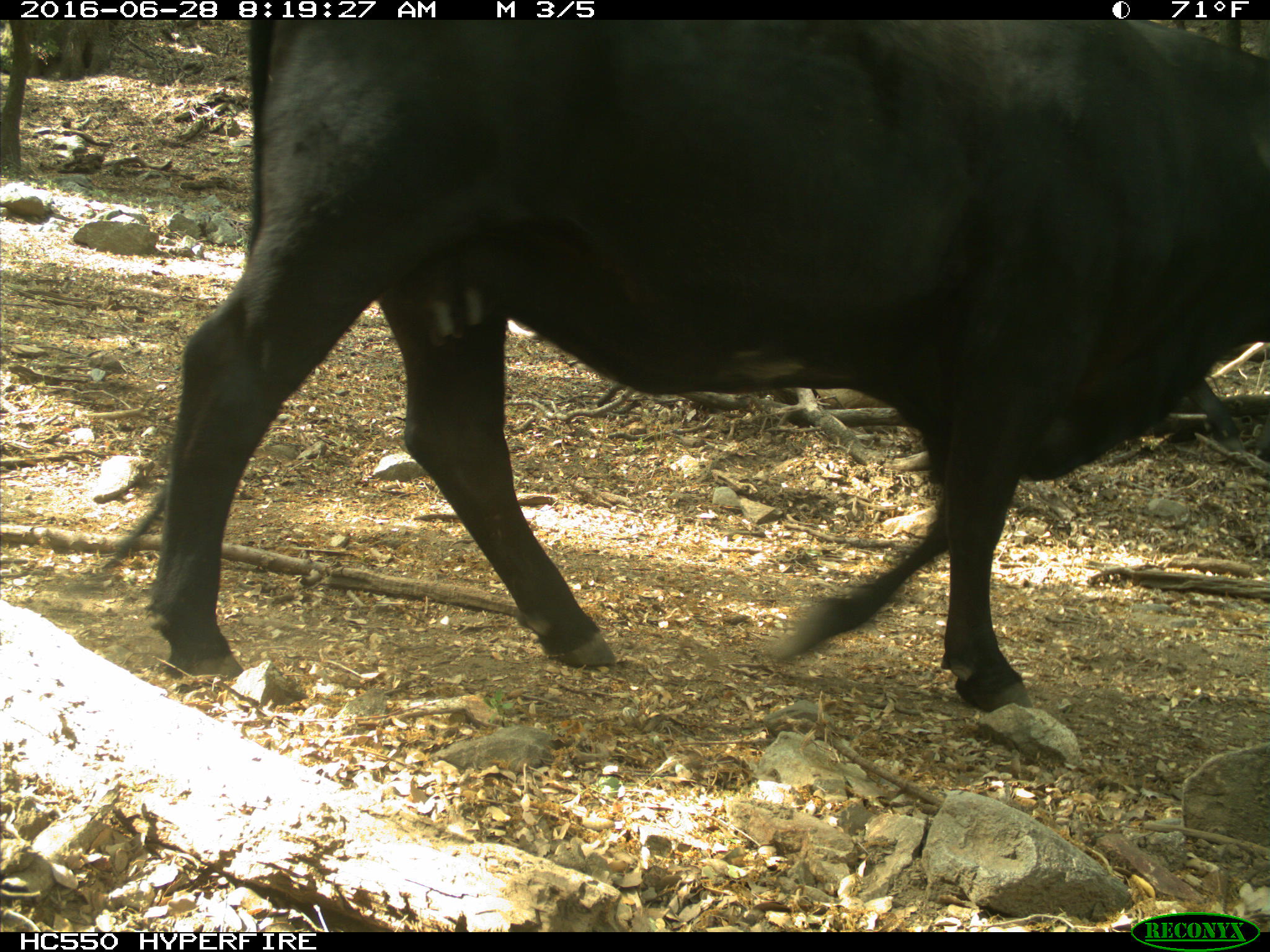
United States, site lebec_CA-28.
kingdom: Animalia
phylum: Chordata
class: Mammalia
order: Artiodactyla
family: Bovidae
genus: Bos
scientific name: Bos taurus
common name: domestic cow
Bos taurus (domestic cow).